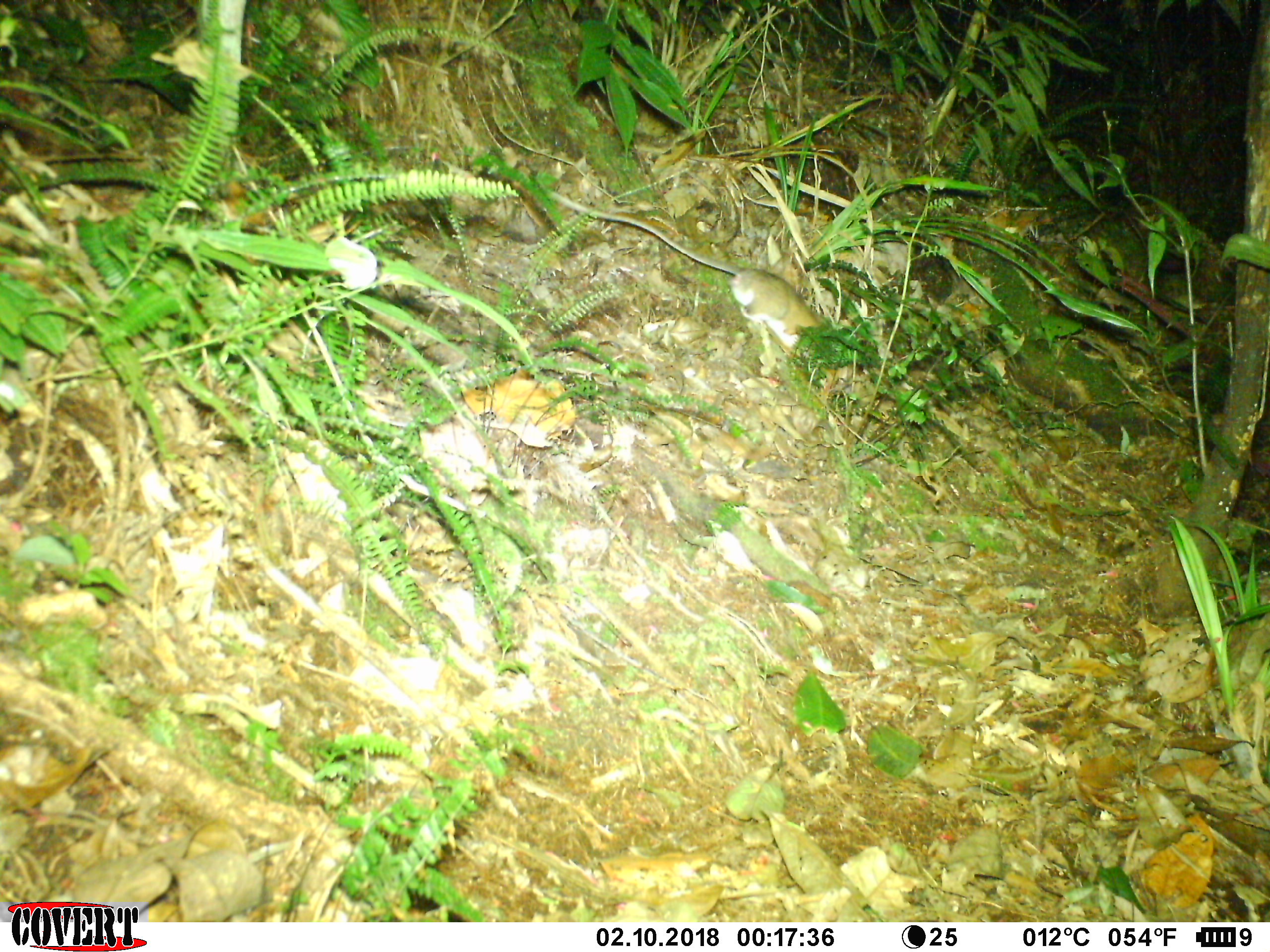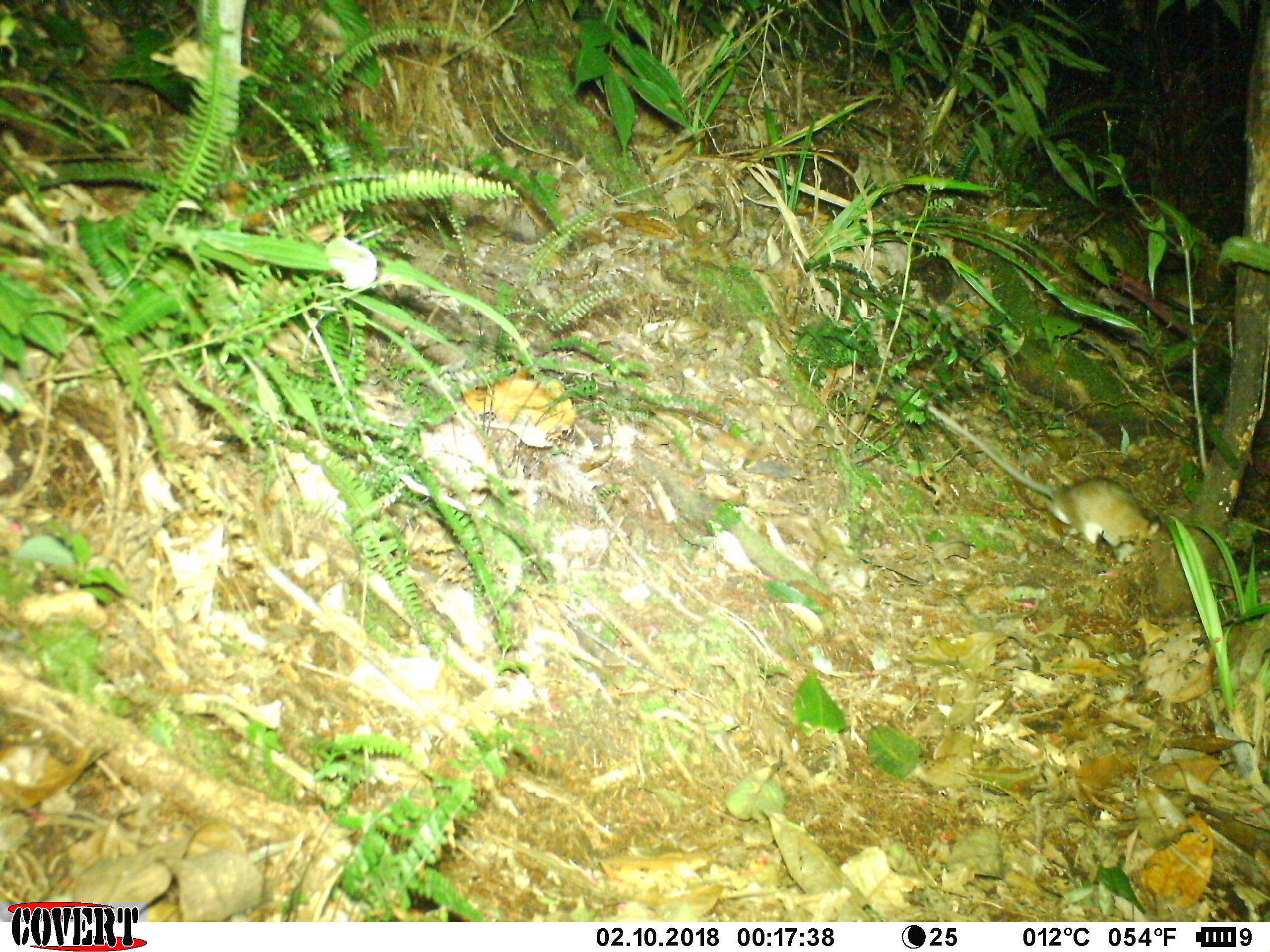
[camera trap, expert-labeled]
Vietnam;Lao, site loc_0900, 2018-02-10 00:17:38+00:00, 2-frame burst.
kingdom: Animalia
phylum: Chordata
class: Mammalia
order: Rodentia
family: Muridae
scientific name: Muridae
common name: old-world mice and rats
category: unidentified murid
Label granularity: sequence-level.